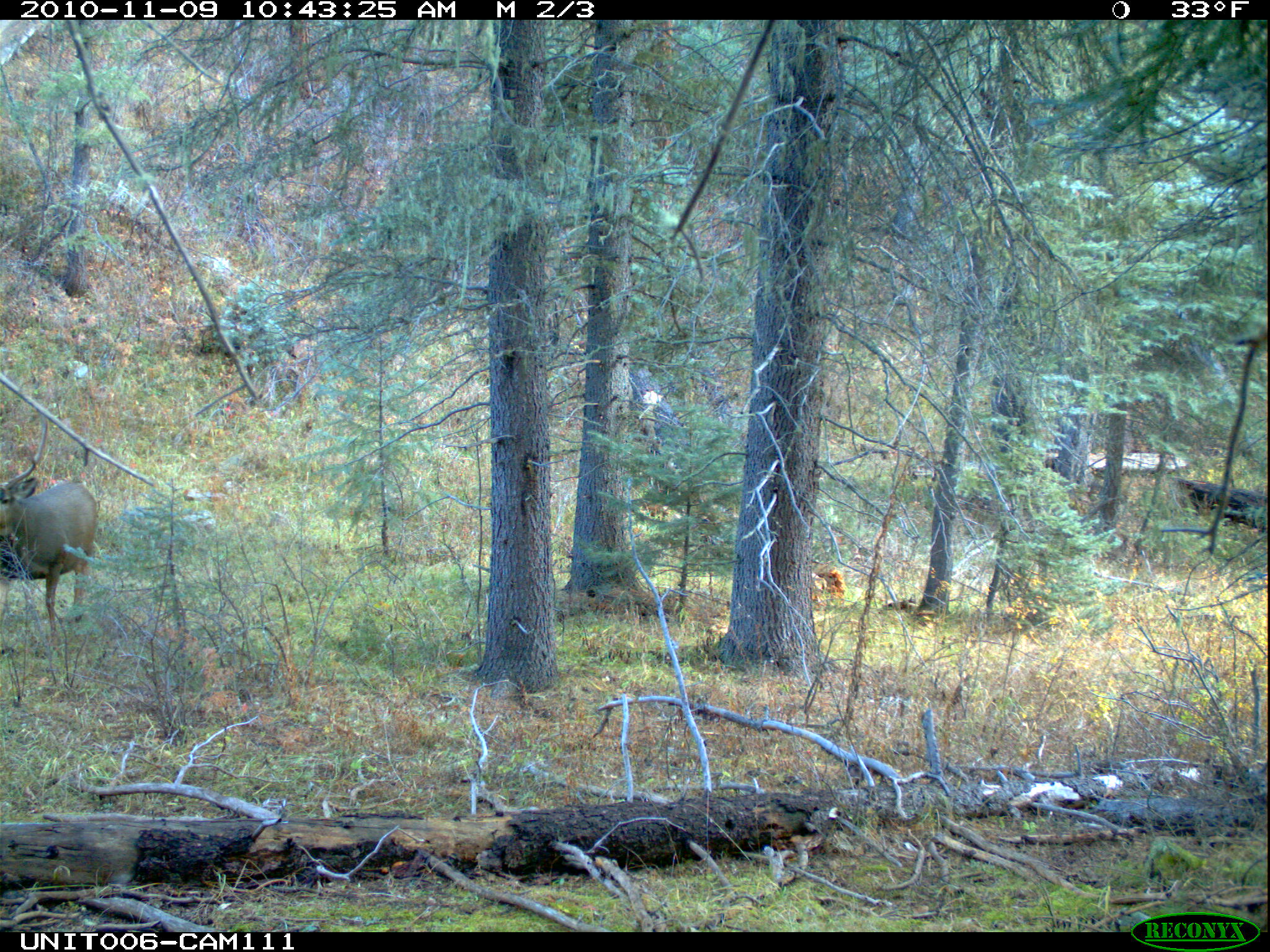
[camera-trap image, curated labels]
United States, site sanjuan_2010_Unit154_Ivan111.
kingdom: Animalia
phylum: Chordata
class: Mammalia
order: Artiodactyla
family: Cervidae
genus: Odocoileus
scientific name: Odocoileus hemionus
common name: mule deer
Odocoileus hemionus (mule deer).